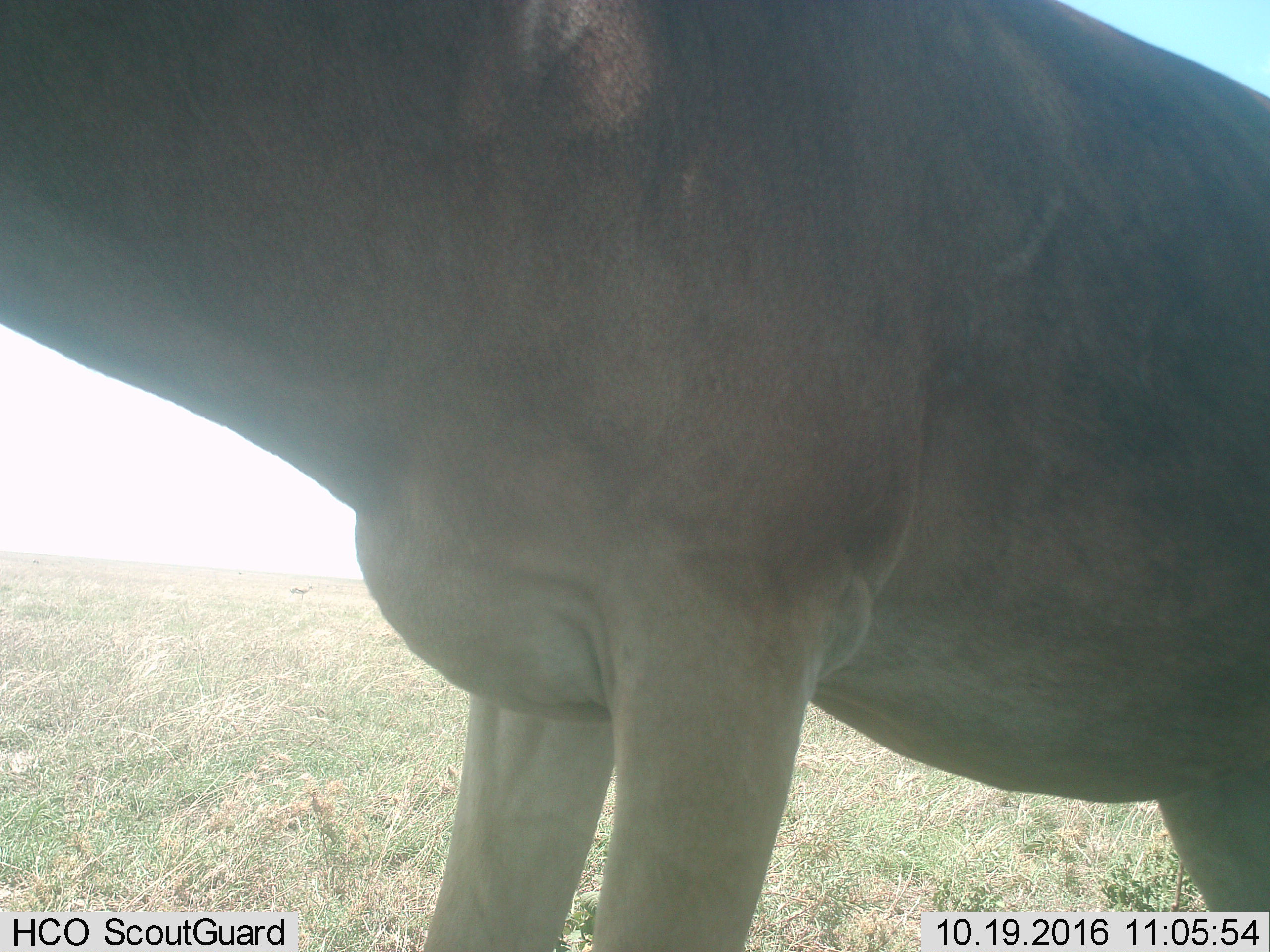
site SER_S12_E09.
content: unidentified animal